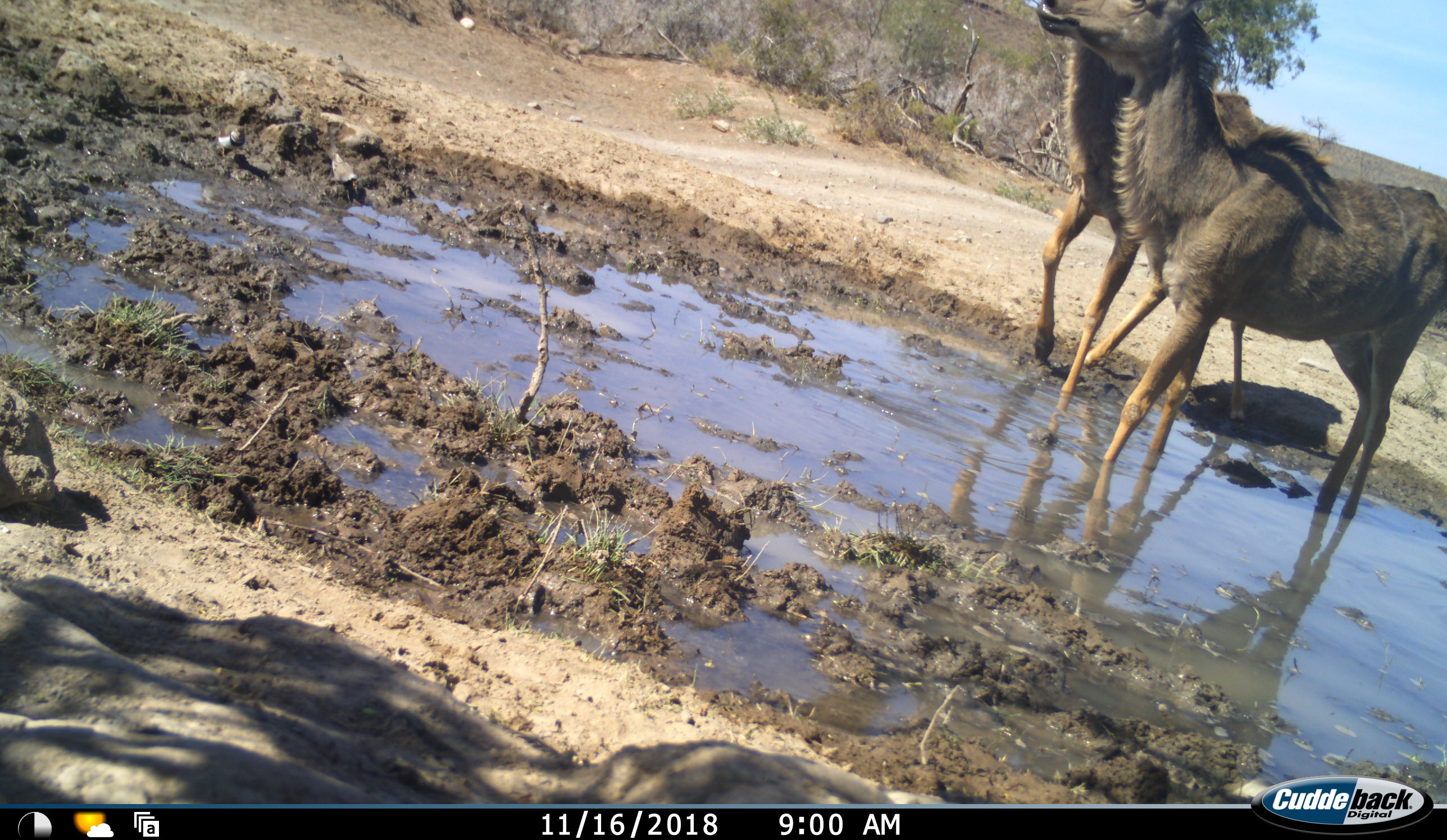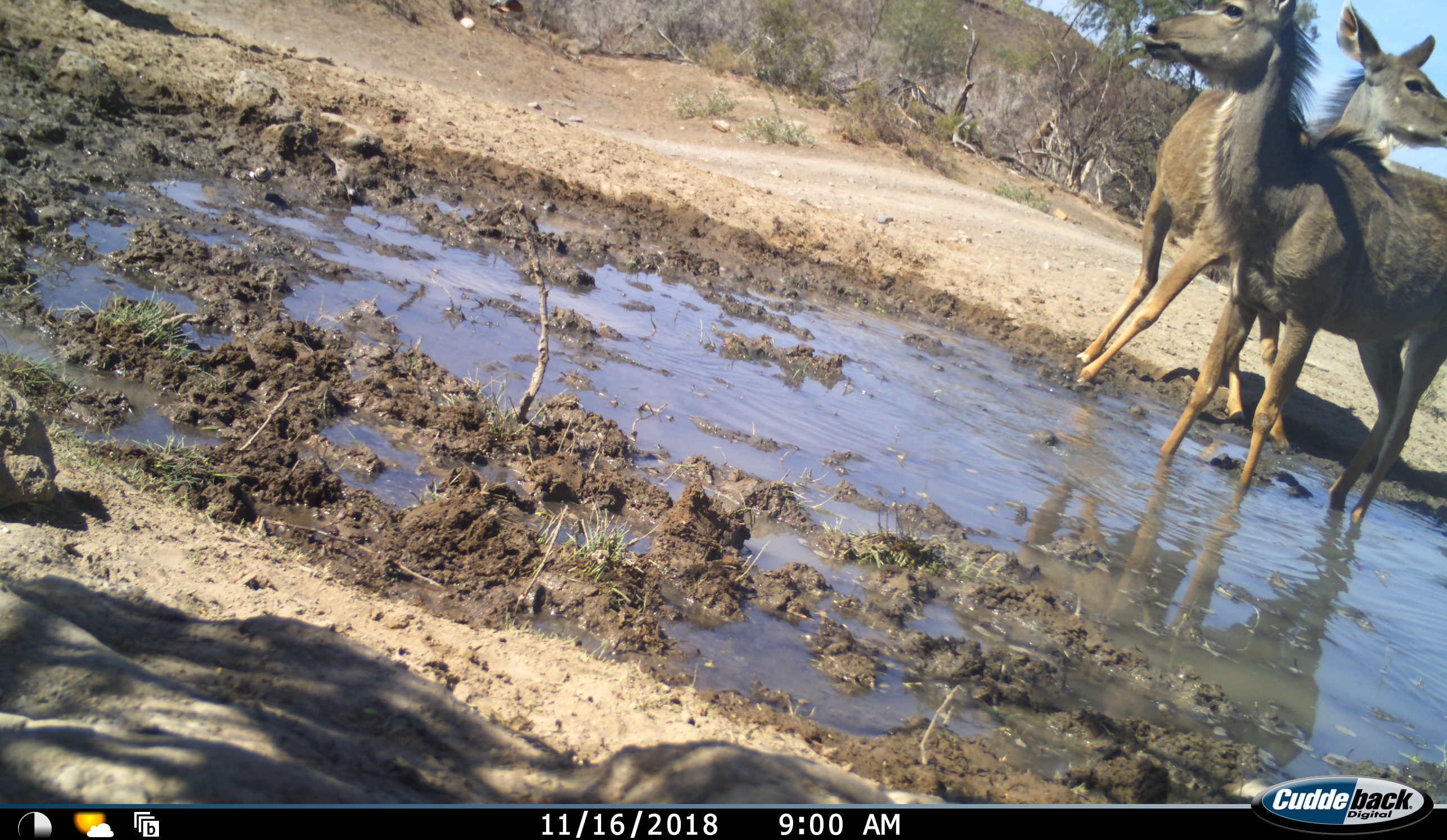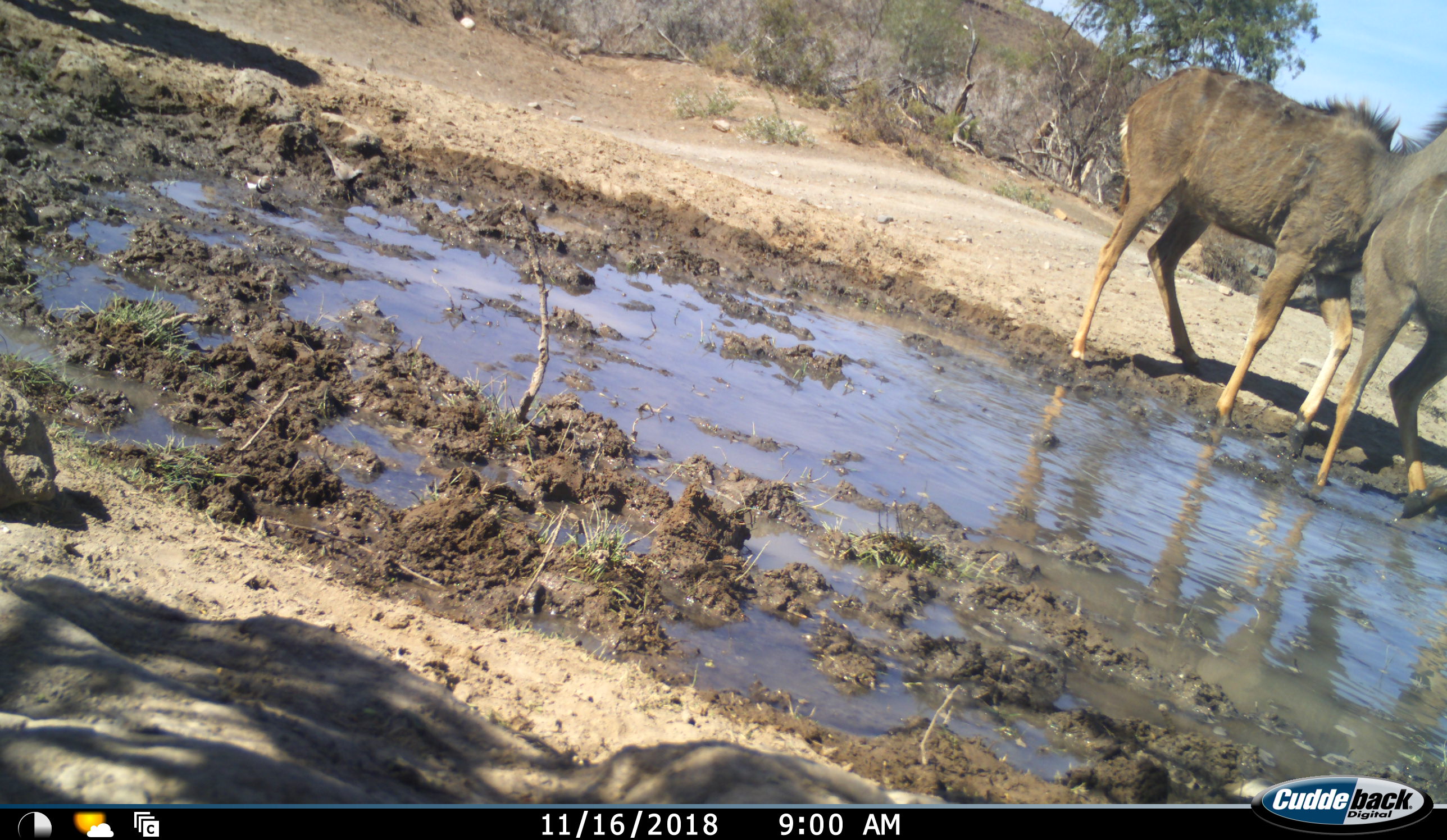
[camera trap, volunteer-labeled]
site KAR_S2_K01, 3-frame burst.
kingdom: Animalia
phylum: Chordata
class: Mammalia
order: Artiodactyla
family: Bovidae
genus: Tragelaphus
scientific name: Tragelaphus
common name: kudu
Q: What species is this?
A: Kudu (Tragelaphus).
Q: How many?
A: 2.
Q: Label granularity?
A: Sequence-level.